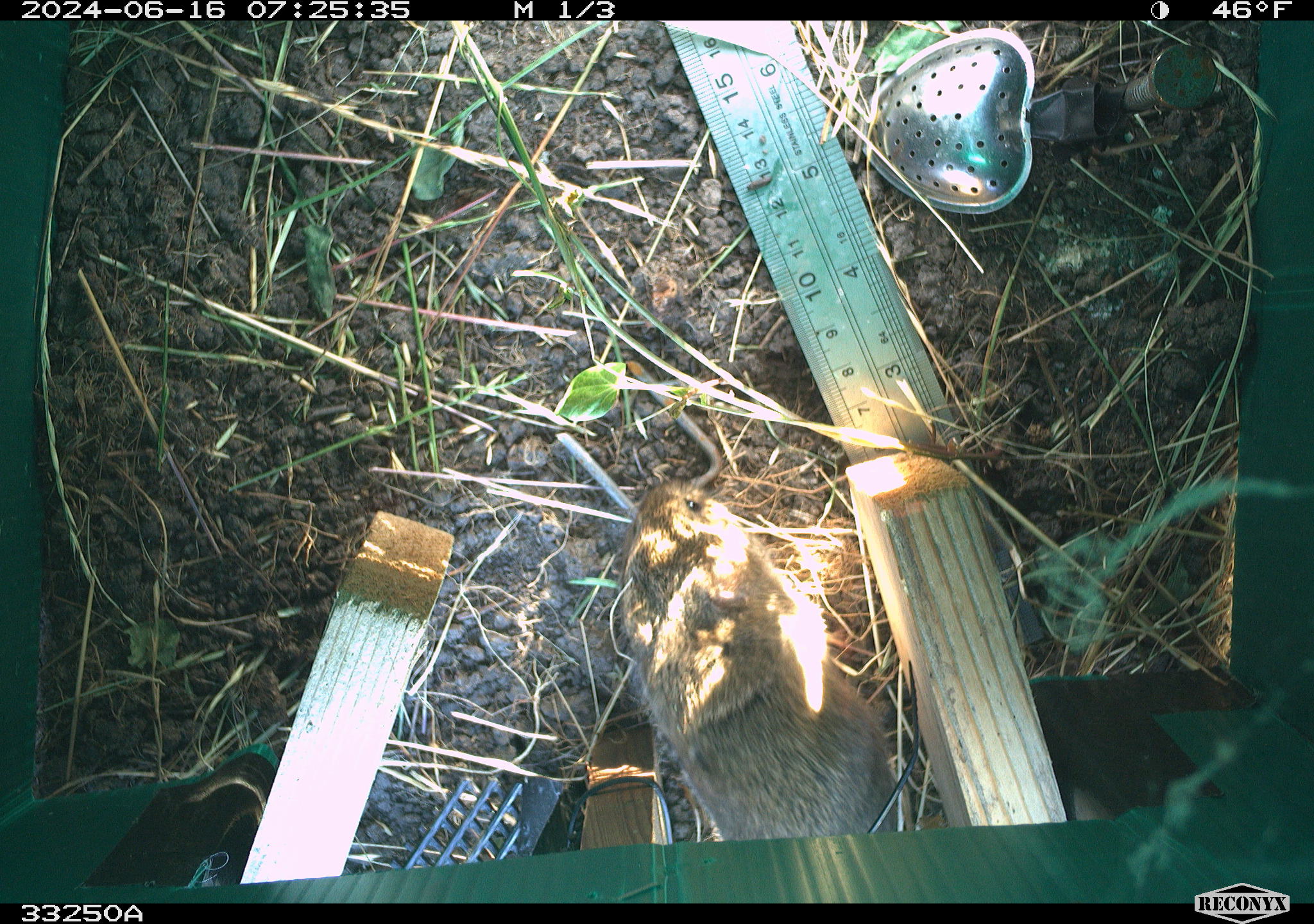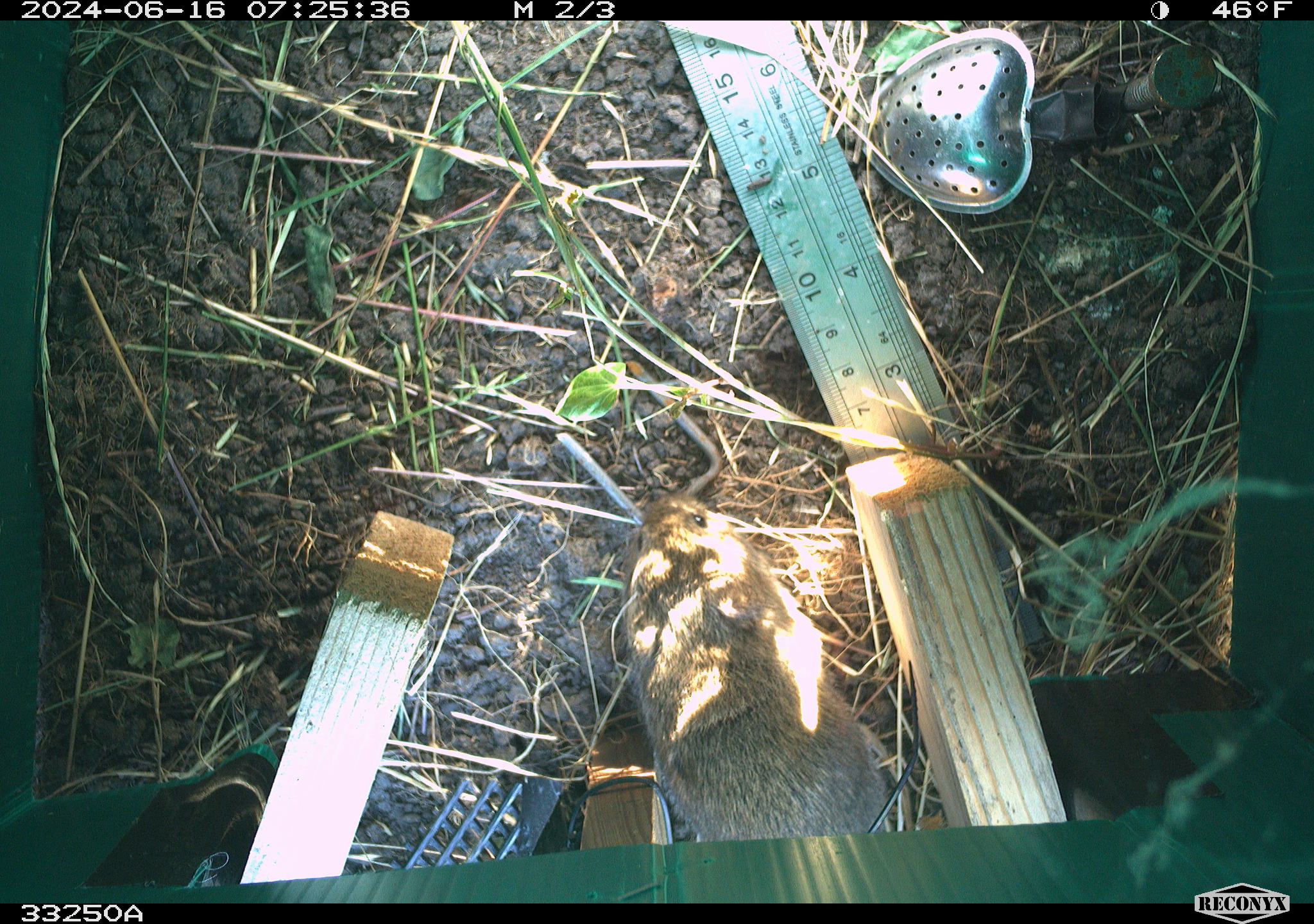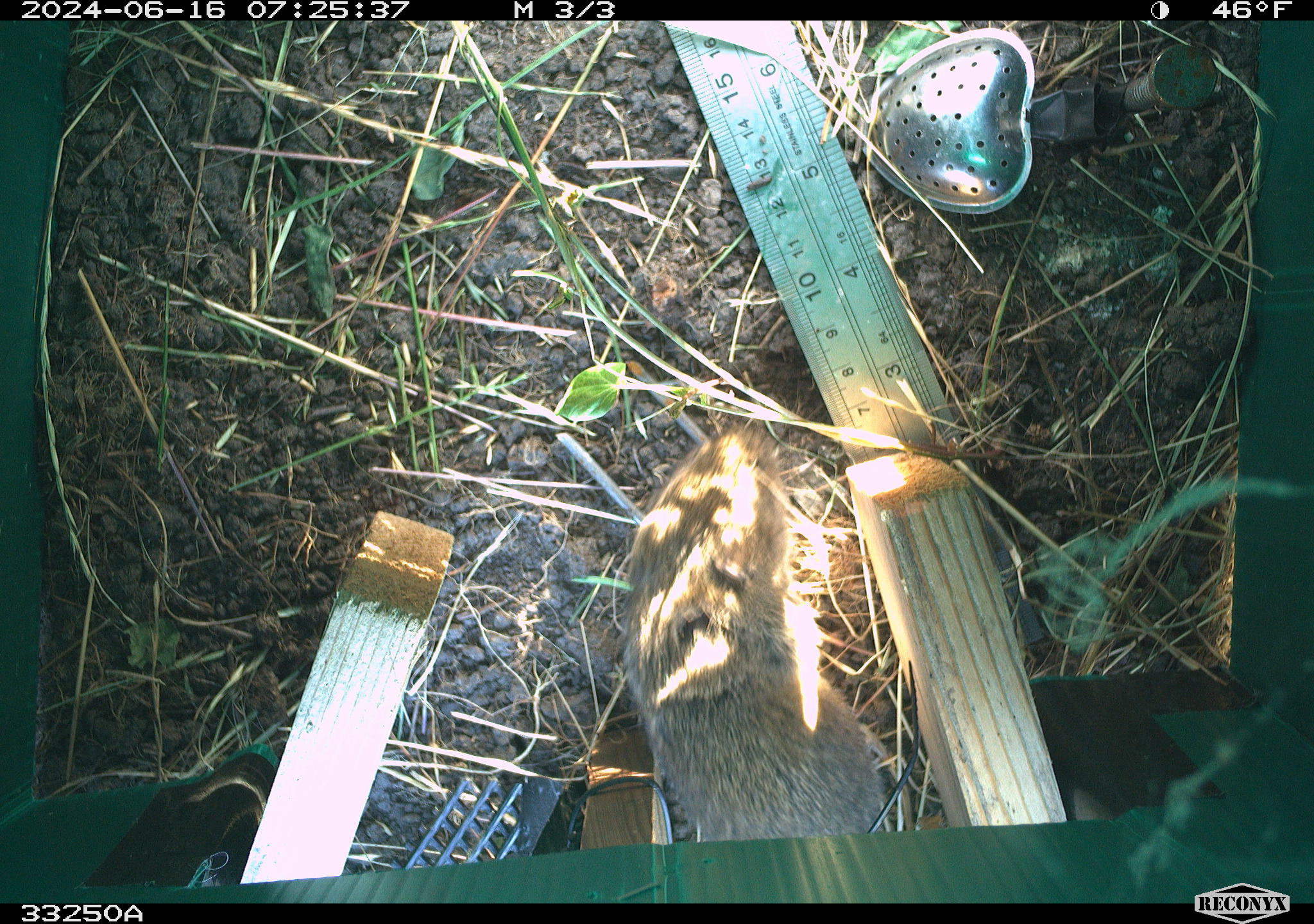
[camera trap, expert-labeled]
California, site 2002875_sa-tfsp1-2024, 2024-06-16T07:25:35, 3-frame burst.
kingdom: Animalia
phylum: Chordata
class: Mammalia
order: Rodentia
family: Cricetidae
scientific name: Arvicolinae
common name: voles, lemmings, and muskrats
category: arvicolinae subfamily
Arvicolinae subfamily (voles, lemmings, and muskrats) (Arvicolinae).